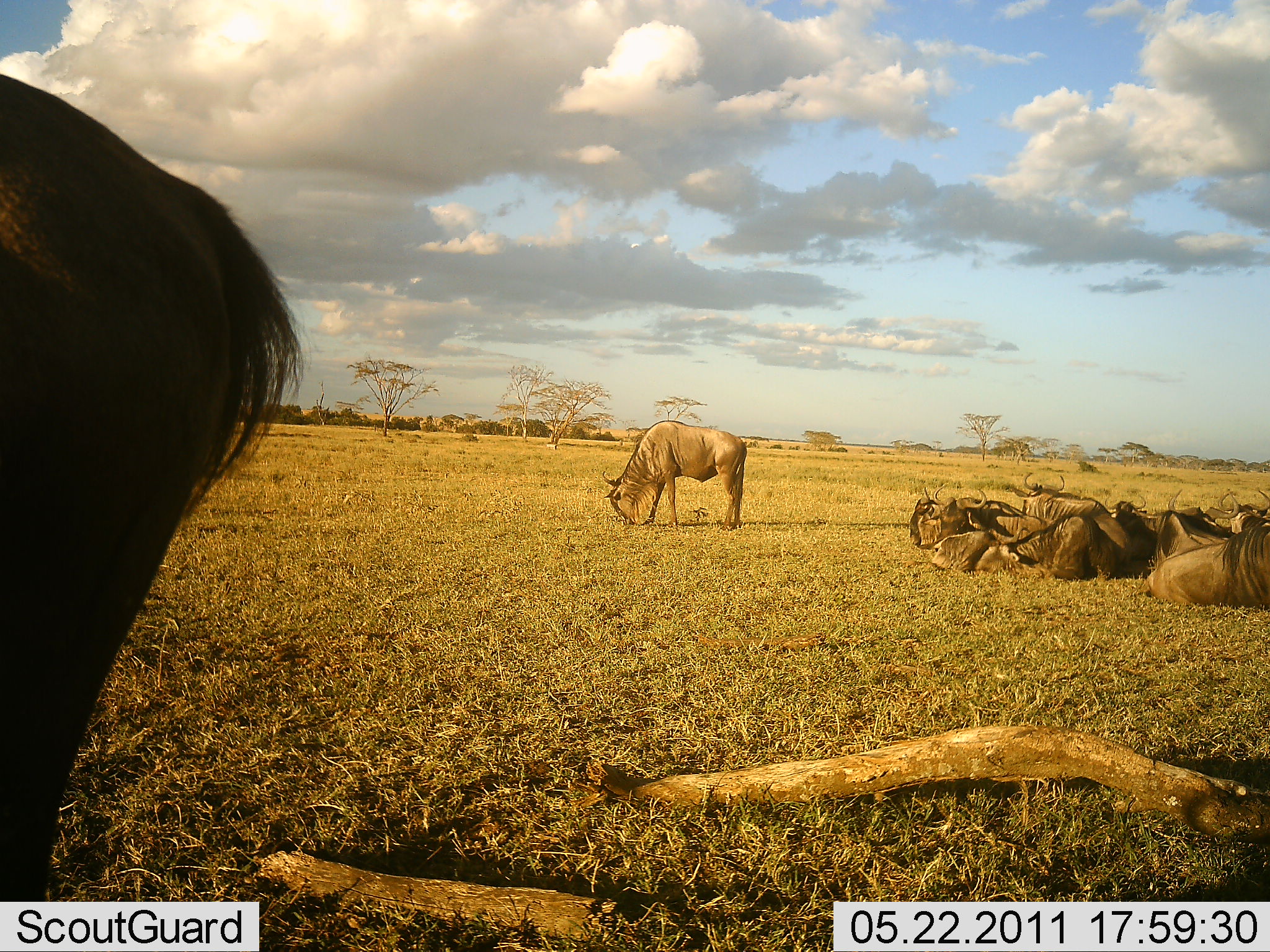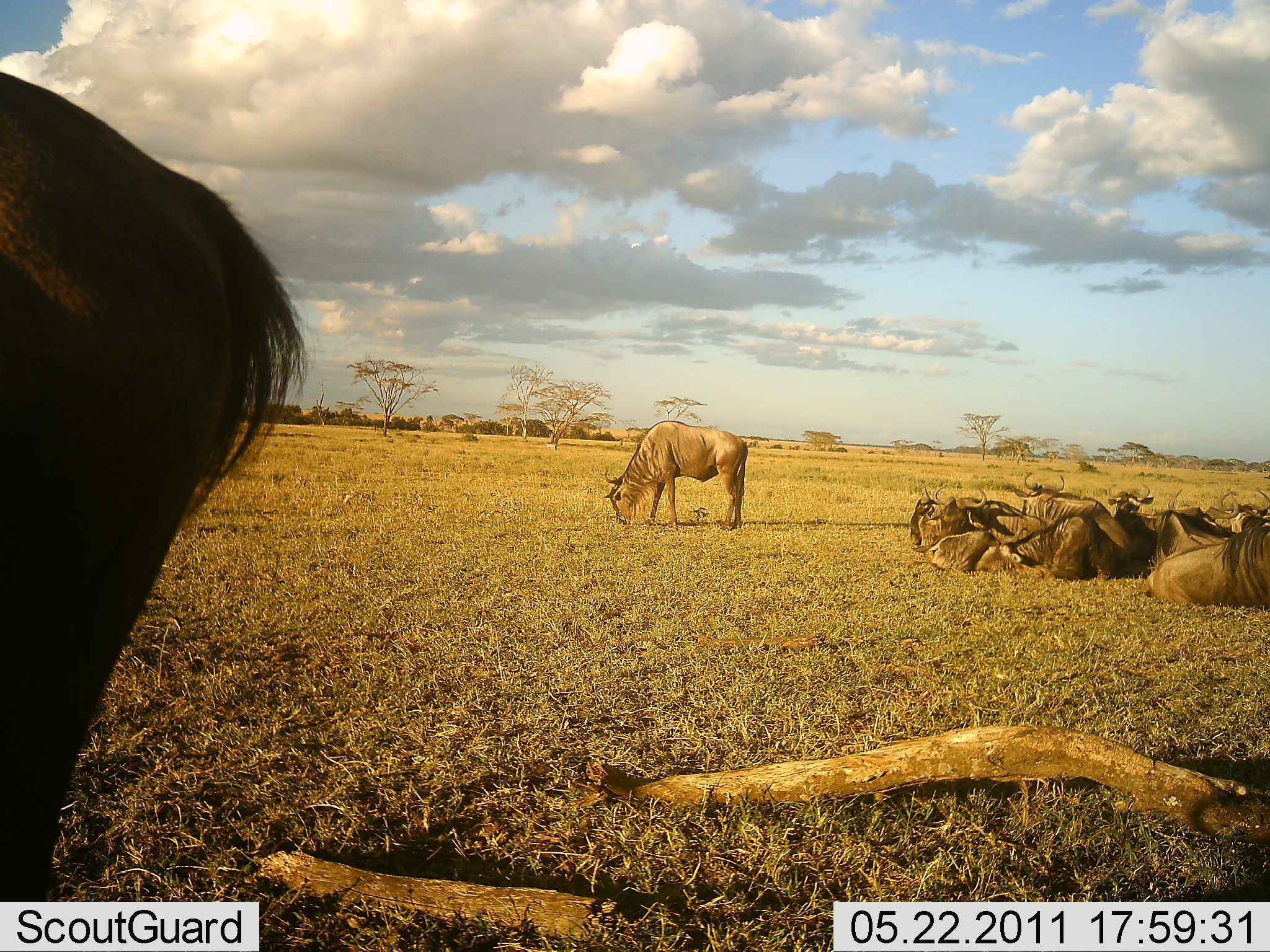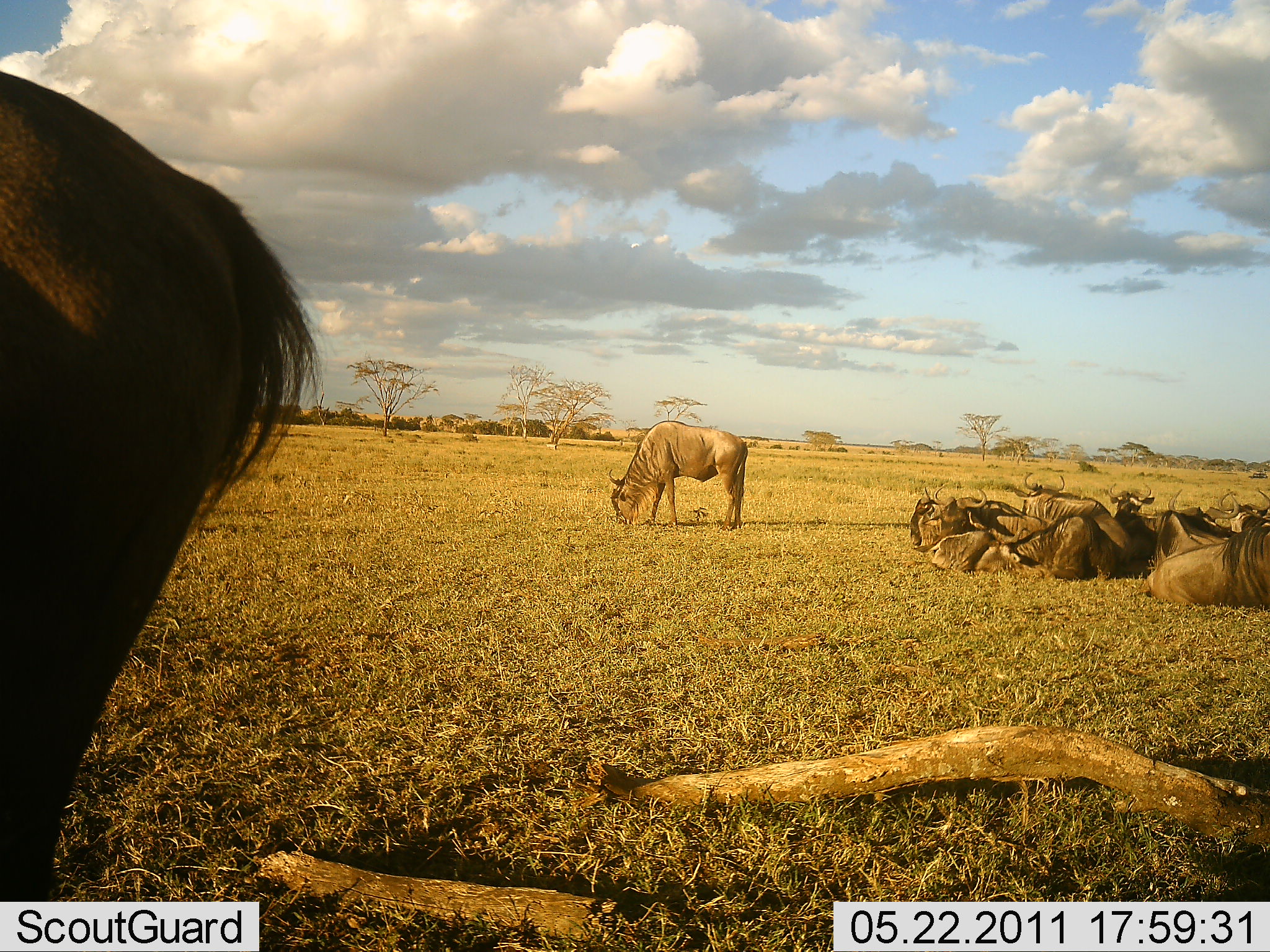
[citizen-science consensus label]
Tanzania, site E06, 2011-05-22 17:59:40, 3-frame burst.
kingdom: Animalia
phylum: Chordata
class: Mammalia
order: Artiodactyla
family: Bovidae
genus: Connochaetes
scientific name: Connochaetes taurinus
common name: blue wildebeest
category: wildebeest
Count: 11-50.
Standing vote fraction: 64%.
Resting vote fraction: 91%.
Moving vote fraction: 9%.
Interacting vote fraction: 18%.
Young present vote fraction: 0%.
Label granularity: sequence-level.